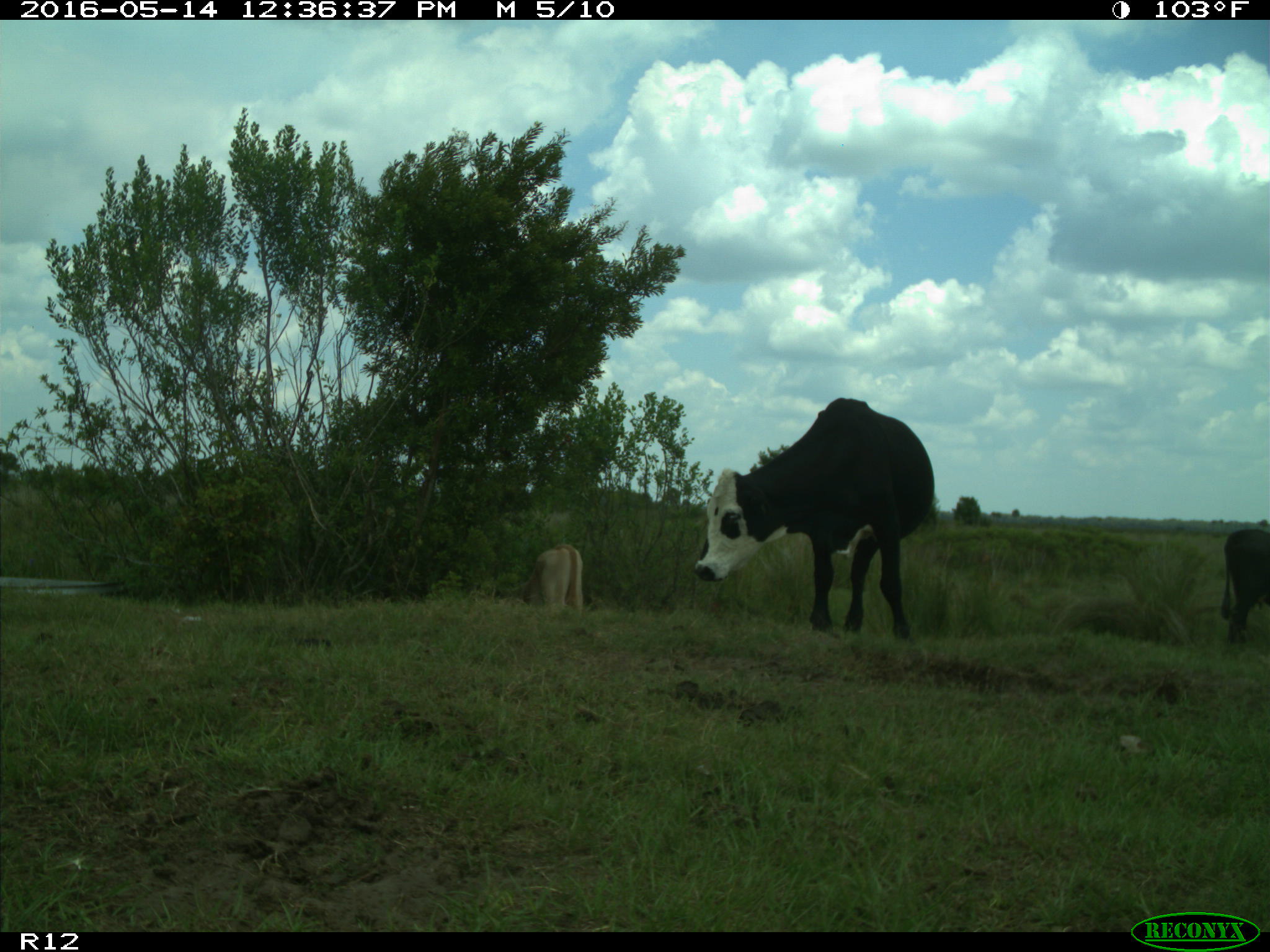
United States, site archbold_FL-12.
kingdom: Animalia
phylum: Chordata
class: Mammalia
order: Artiodactyla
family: Bovidae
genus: Bos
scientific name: Bos taurus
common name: domestic cow